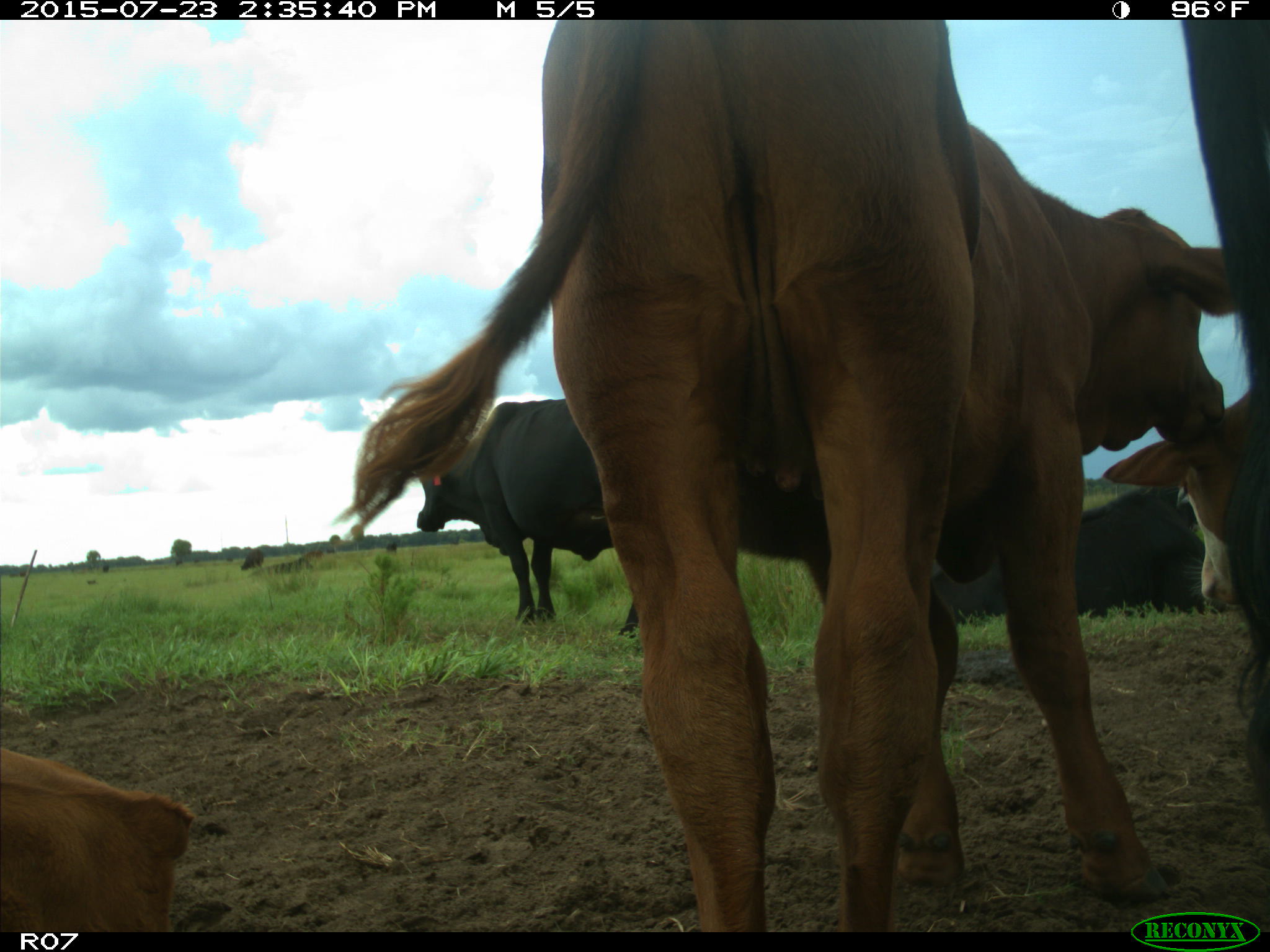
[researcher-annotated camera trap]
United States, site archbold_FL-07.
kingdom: Animalia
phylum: Chordata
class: Mammalia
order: Artiodactyla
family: Bovidae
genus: Bos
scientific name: Bos taurus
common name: domestic cow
Bos taurus (domestic cow).